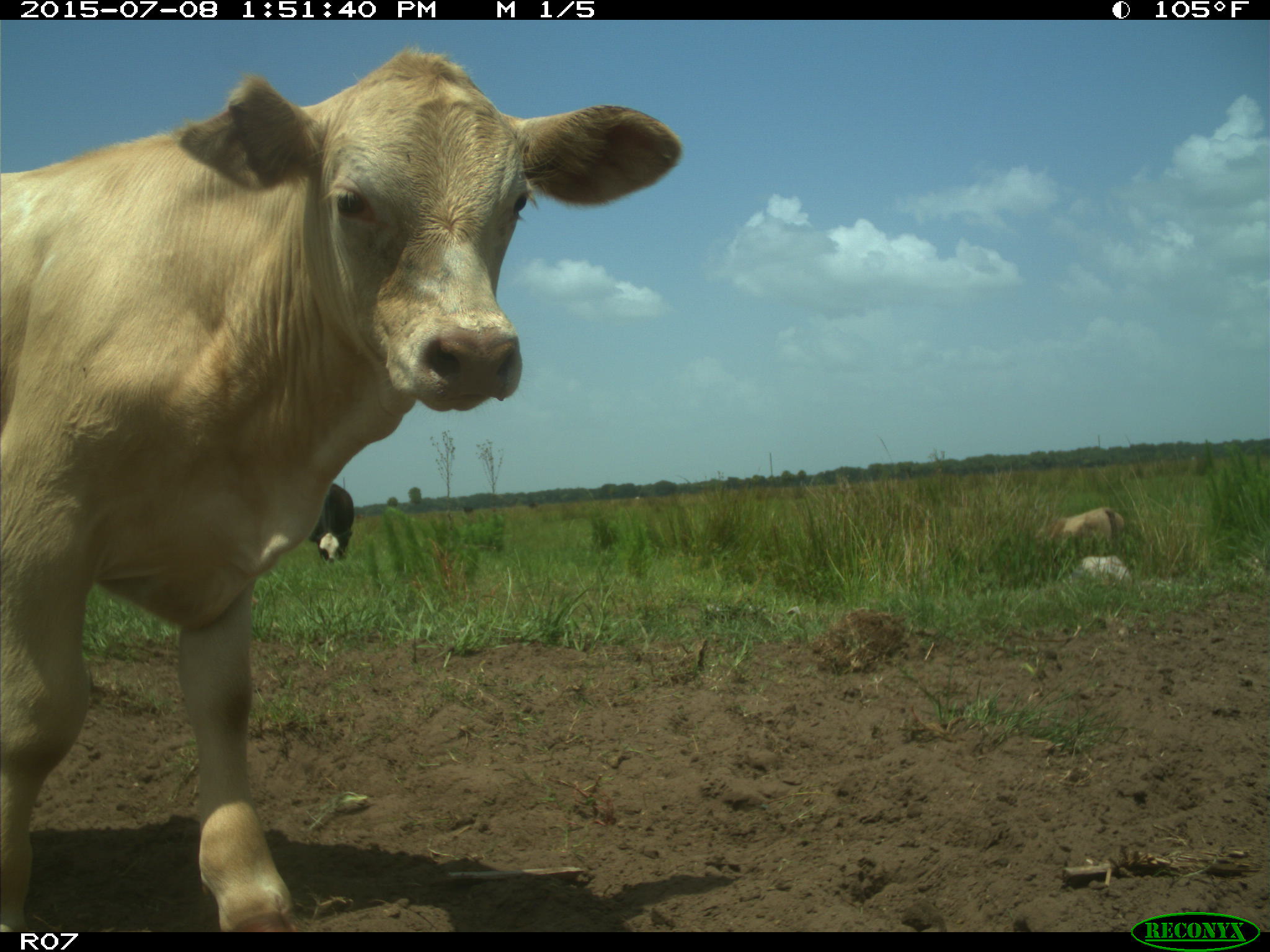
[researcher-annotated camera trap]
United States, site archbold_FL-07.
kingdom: Animalia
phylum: Chordata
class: Mammalia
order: Artiodactyla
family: Bovidae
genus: Bos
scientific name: Bos taurus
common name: domestic cow